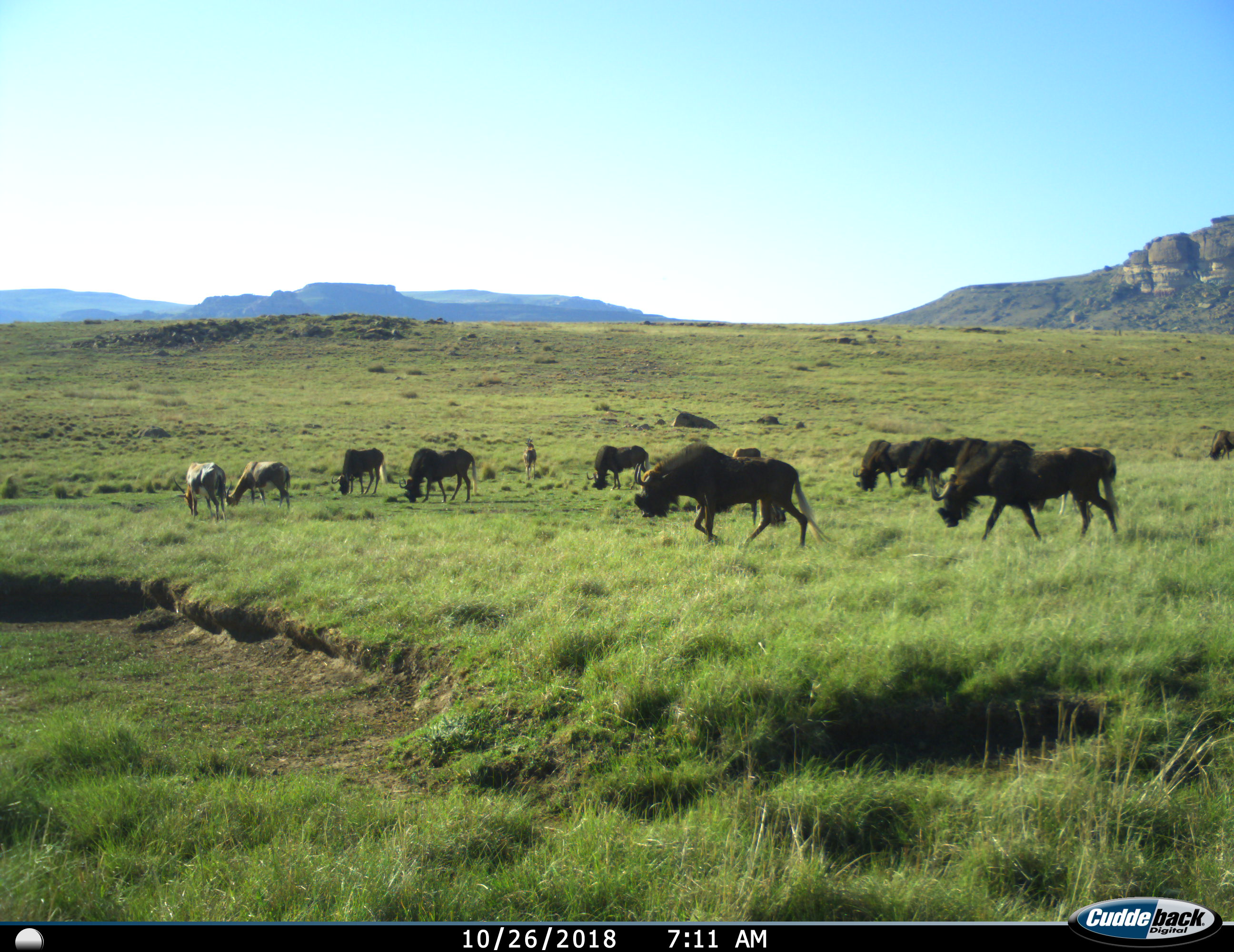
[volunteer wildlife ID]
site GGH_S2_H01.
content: unidentified animal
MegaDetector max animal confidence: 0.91